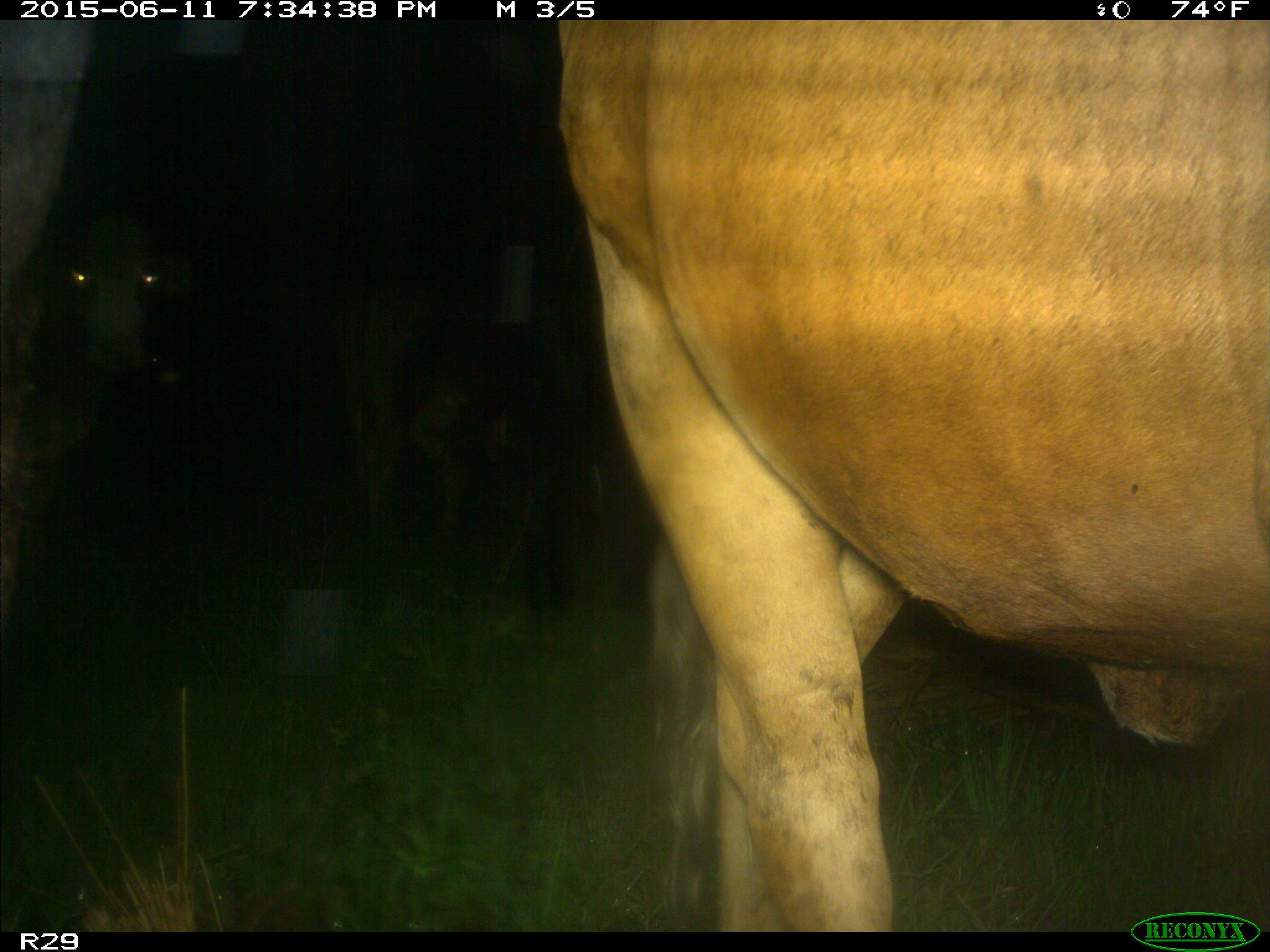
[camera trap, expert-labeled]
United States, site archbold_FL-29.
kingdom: Animalia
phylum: Chordata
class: Mammalia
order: Artiodactyla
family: Bovidae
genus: Bos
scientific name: Bos taurus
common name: domestic cow